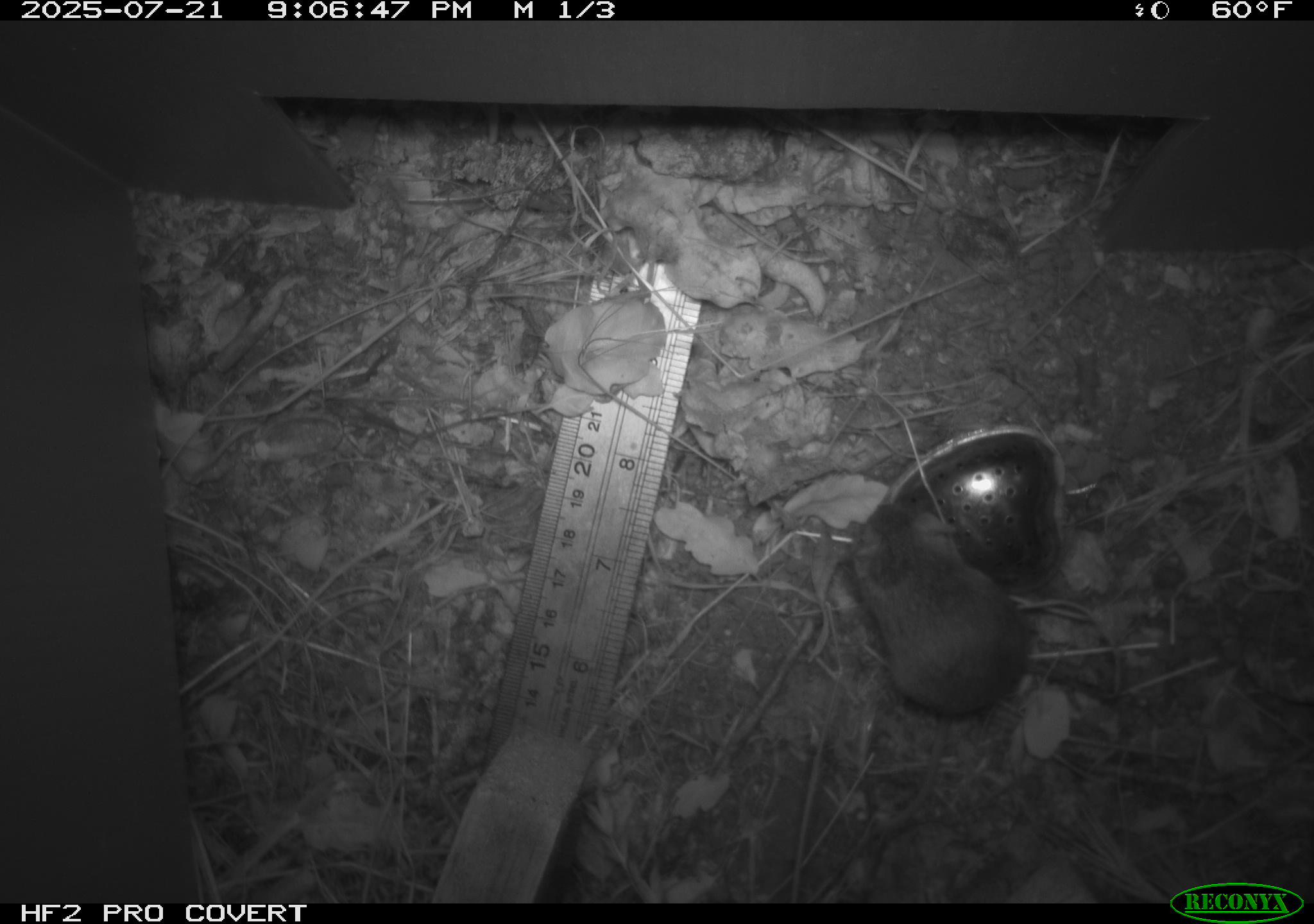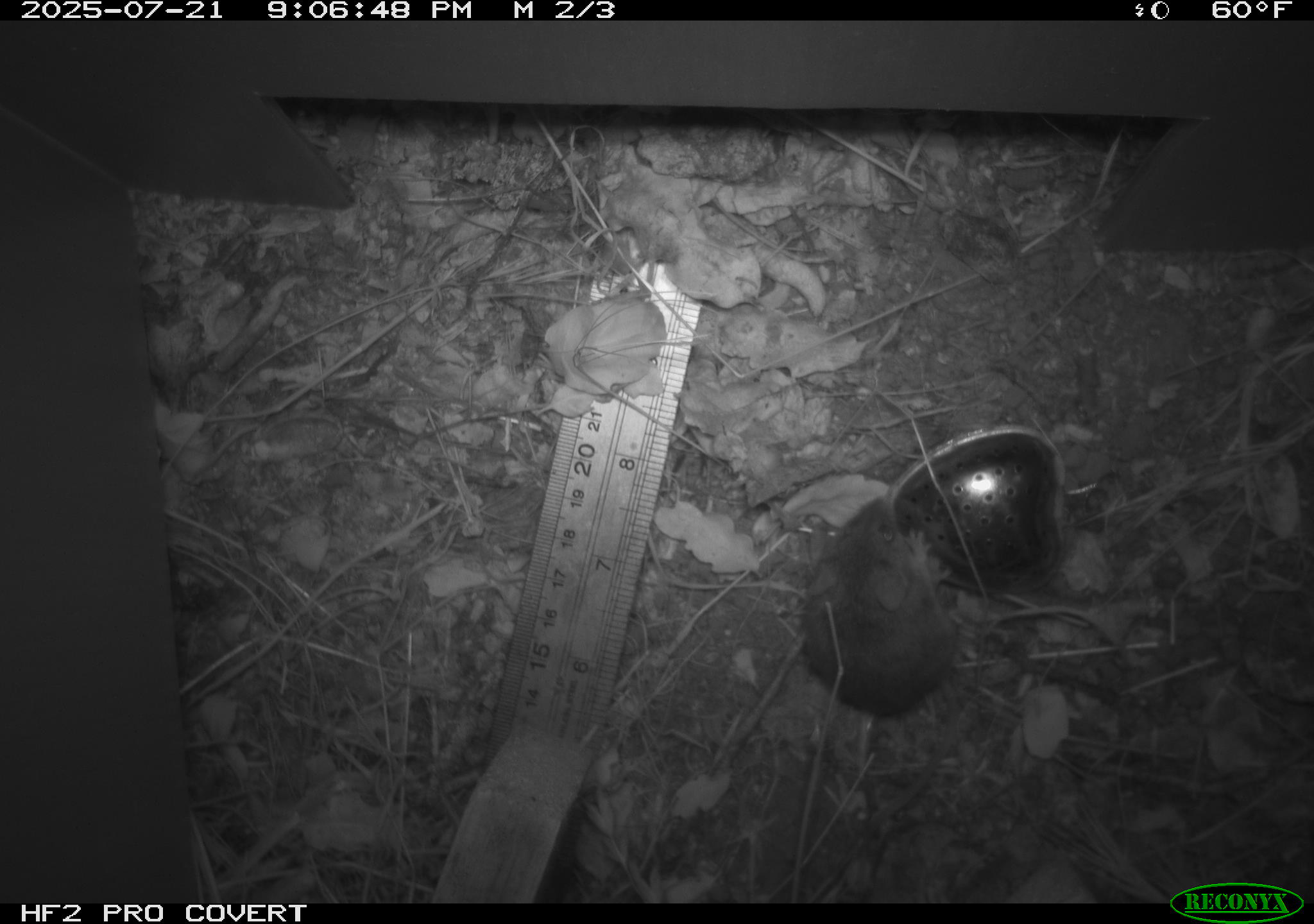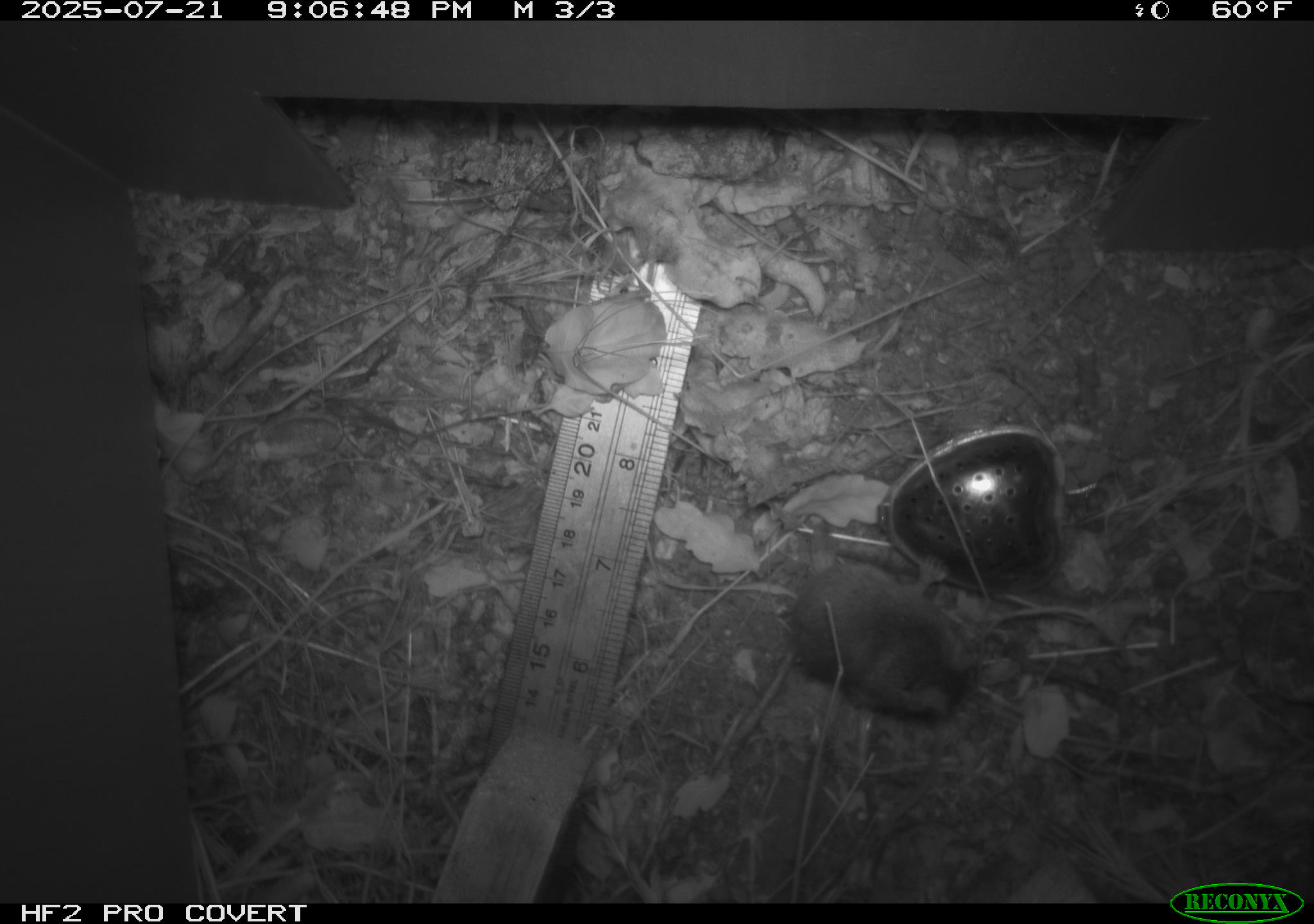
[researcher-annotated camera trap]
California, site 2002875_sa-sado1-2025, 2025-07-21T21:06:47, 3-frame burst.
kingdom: Animalia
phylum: Chordata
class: Mammalia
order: Rodentia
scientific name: Rodentia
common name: mouse species